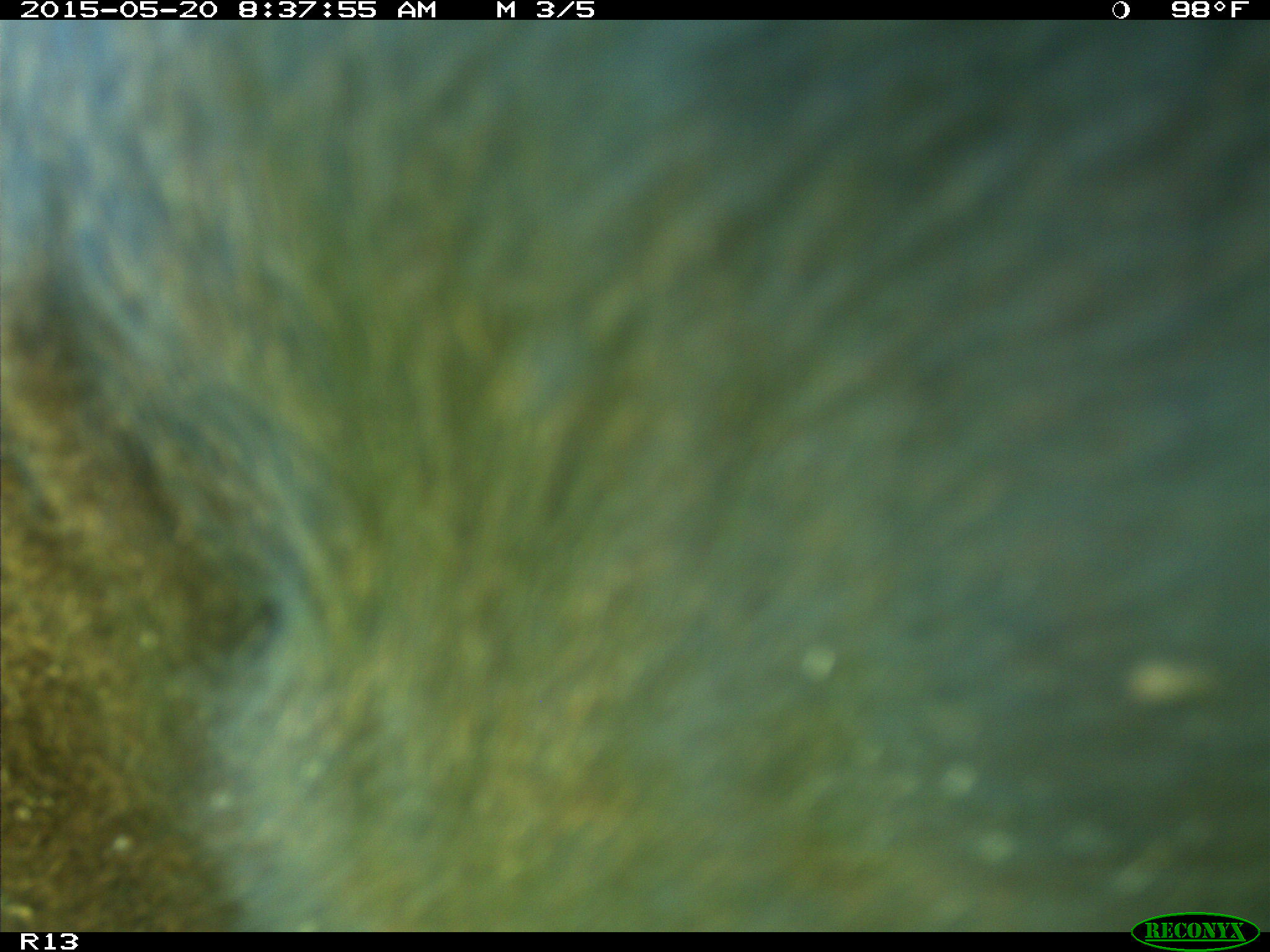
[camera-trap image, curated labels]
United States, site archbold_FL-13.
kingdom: Animalia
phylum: Chordata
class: Mammalia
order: Artiodactyla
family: Bovidae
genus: Bos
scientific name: Bos taurus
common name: domestic cow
Bos taurus (domestic cow).